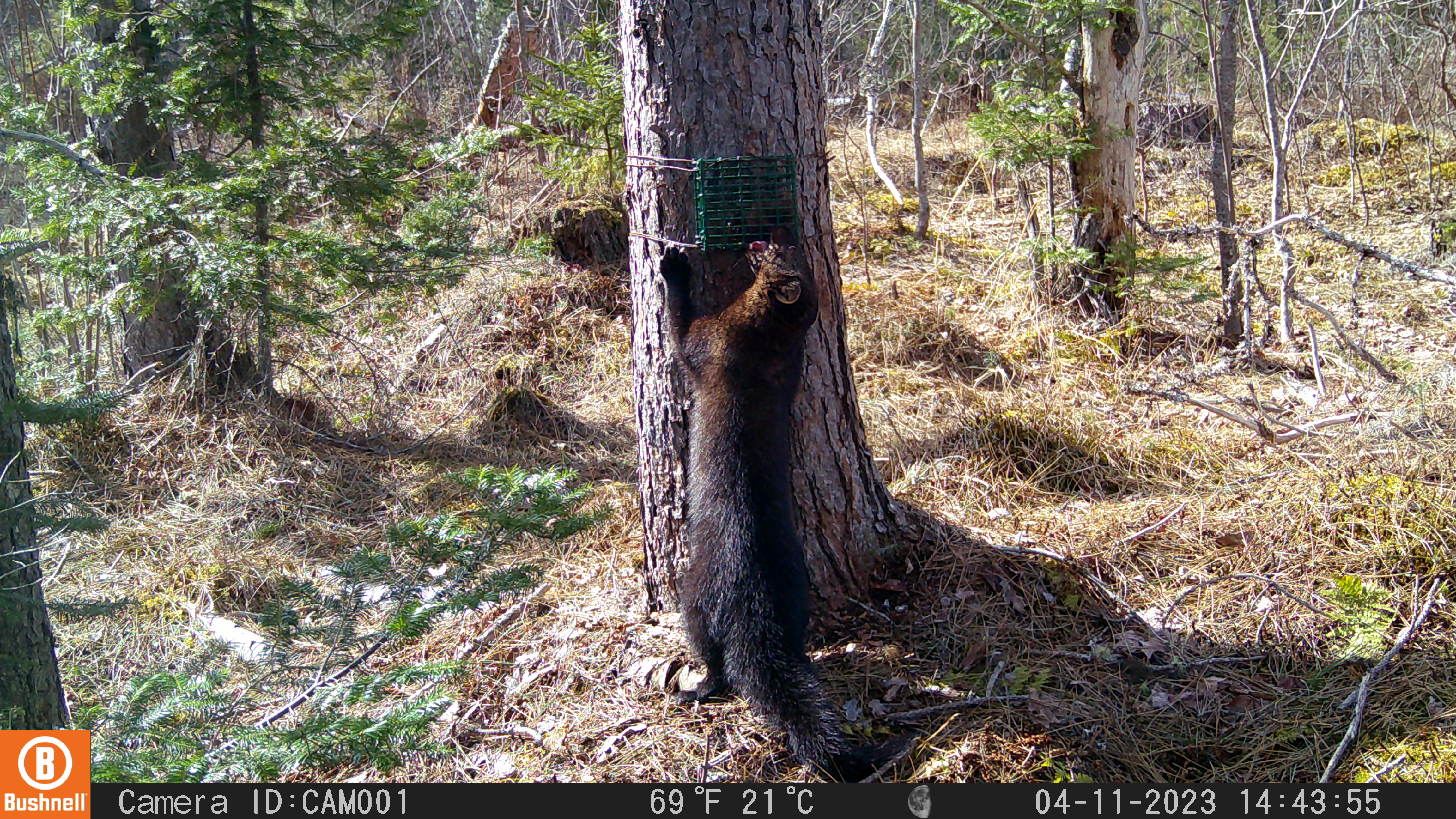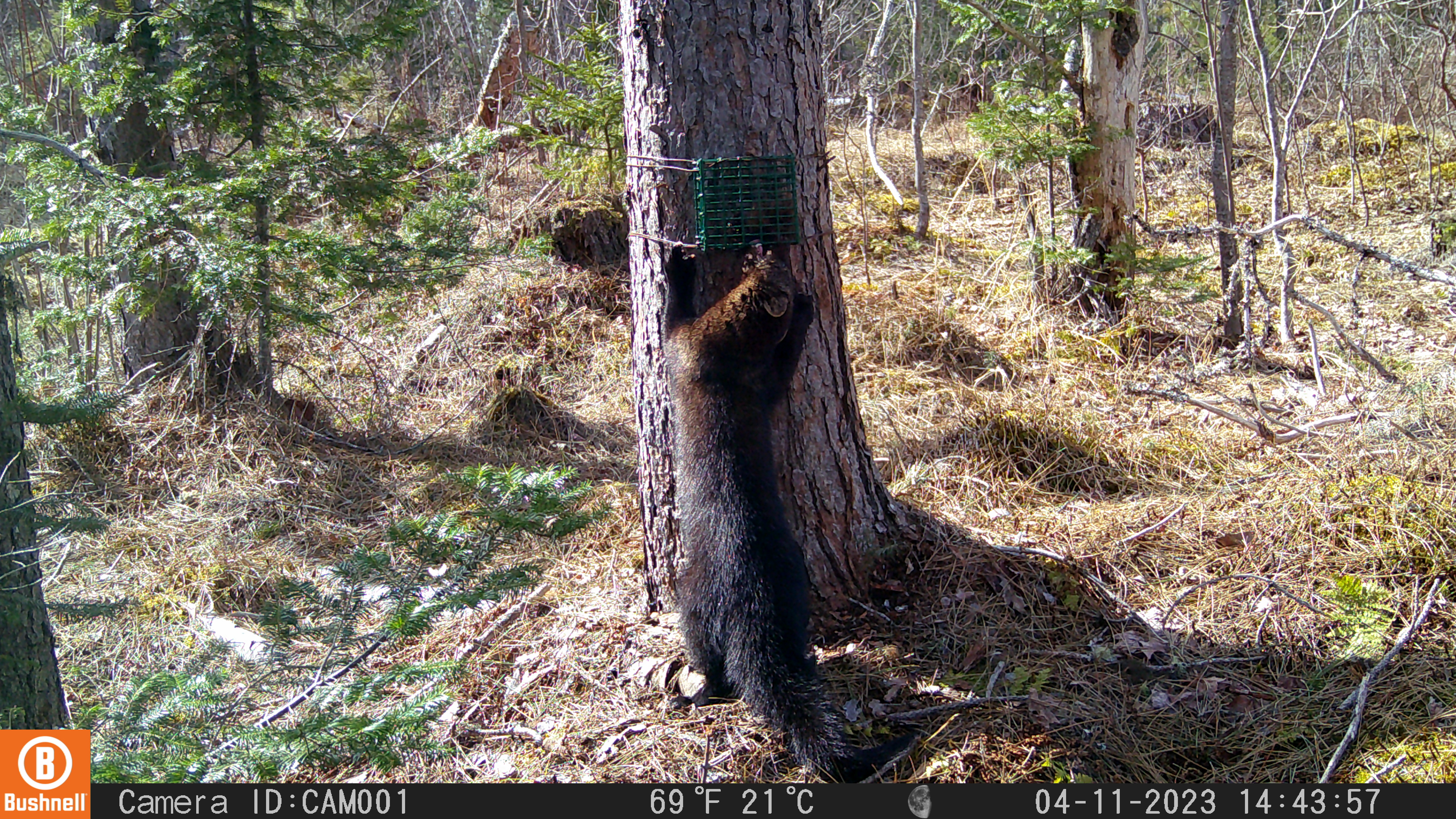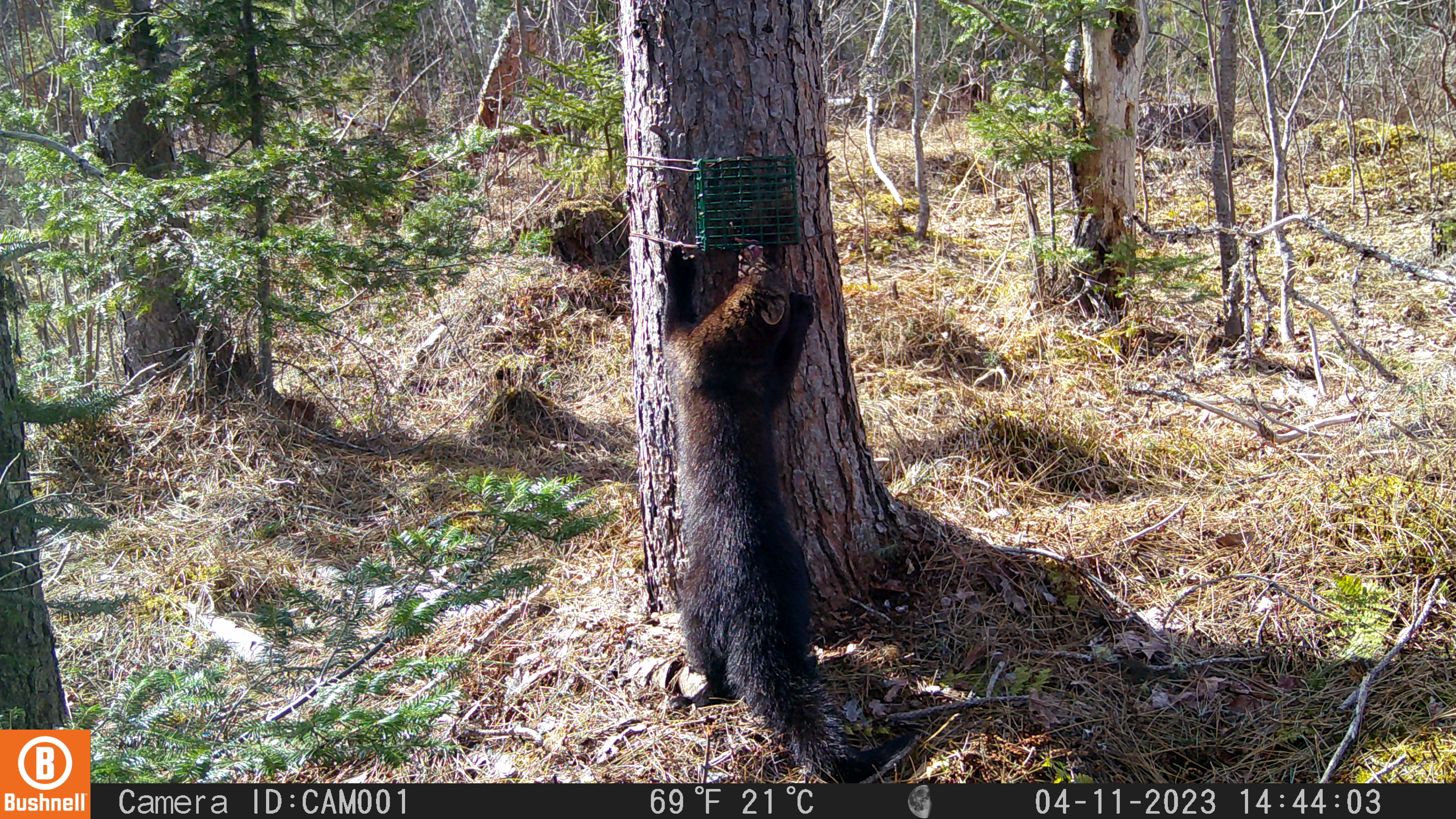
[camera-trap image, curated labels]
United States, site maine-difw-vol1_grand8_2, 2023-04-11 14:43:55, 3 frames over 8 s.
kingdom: Animalia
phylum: Chordata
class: Mammalia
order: Carnivora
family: Mustelidae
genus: Pekania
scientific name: Pekania pennanti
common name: fisher